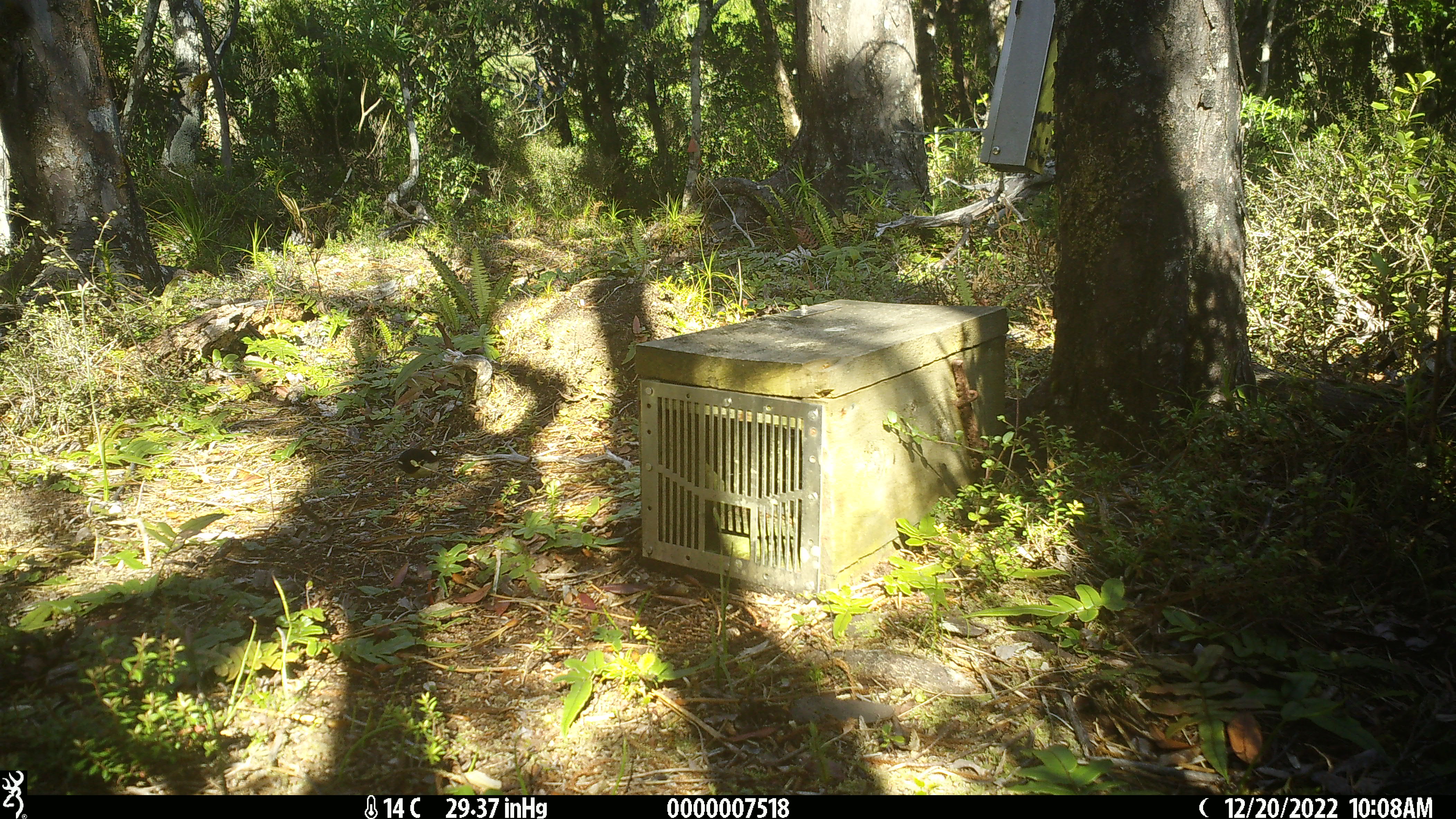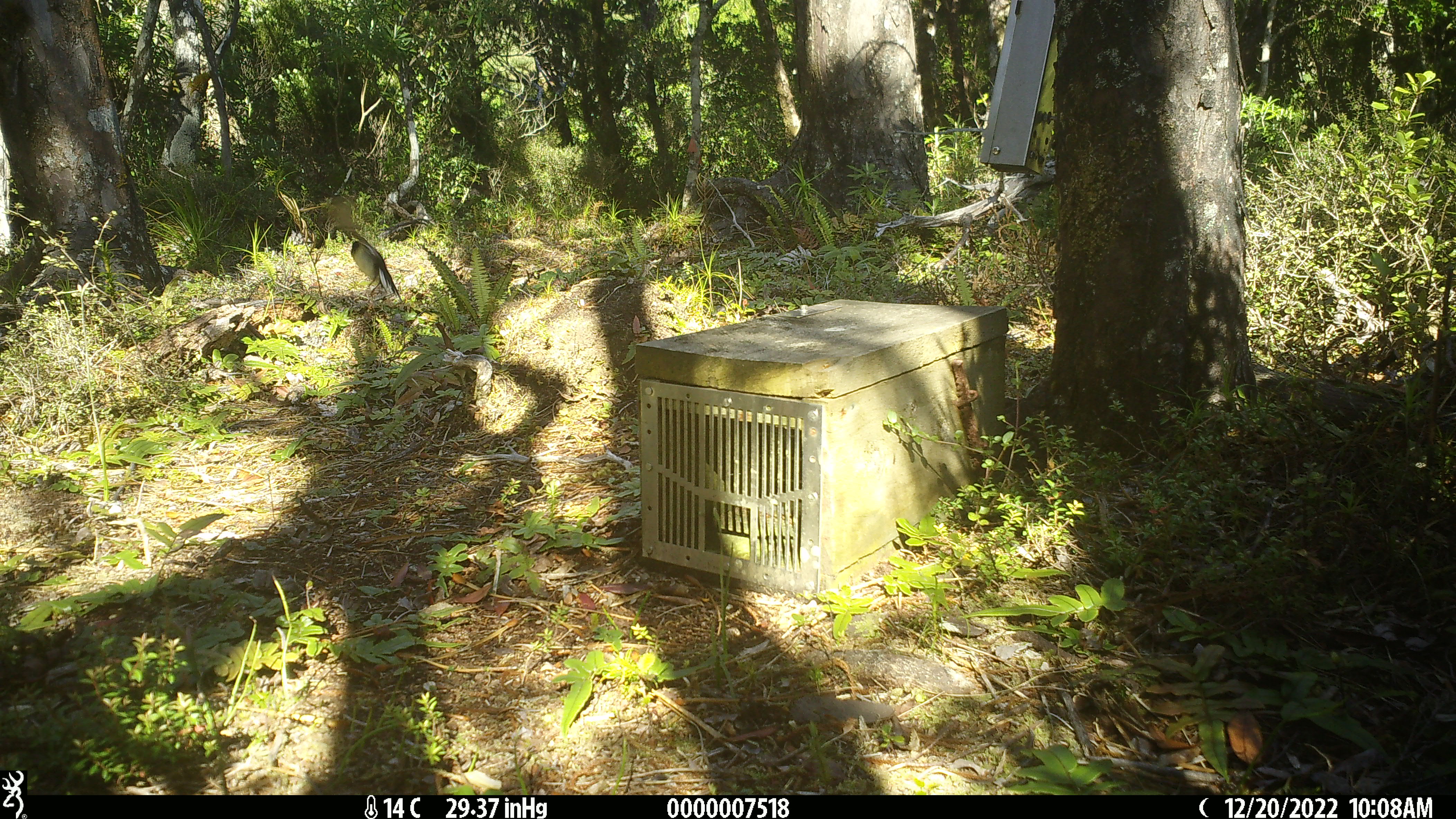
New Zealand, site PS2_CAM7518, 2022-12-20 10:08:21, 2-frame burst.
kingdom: Animalia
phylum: Chordata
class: Aves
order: Passeriformes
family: Petroicidae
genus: Petroica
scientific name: Petroica macrocephala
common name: tomtit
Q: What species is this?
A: Tomtit (Petroica macrocephala).